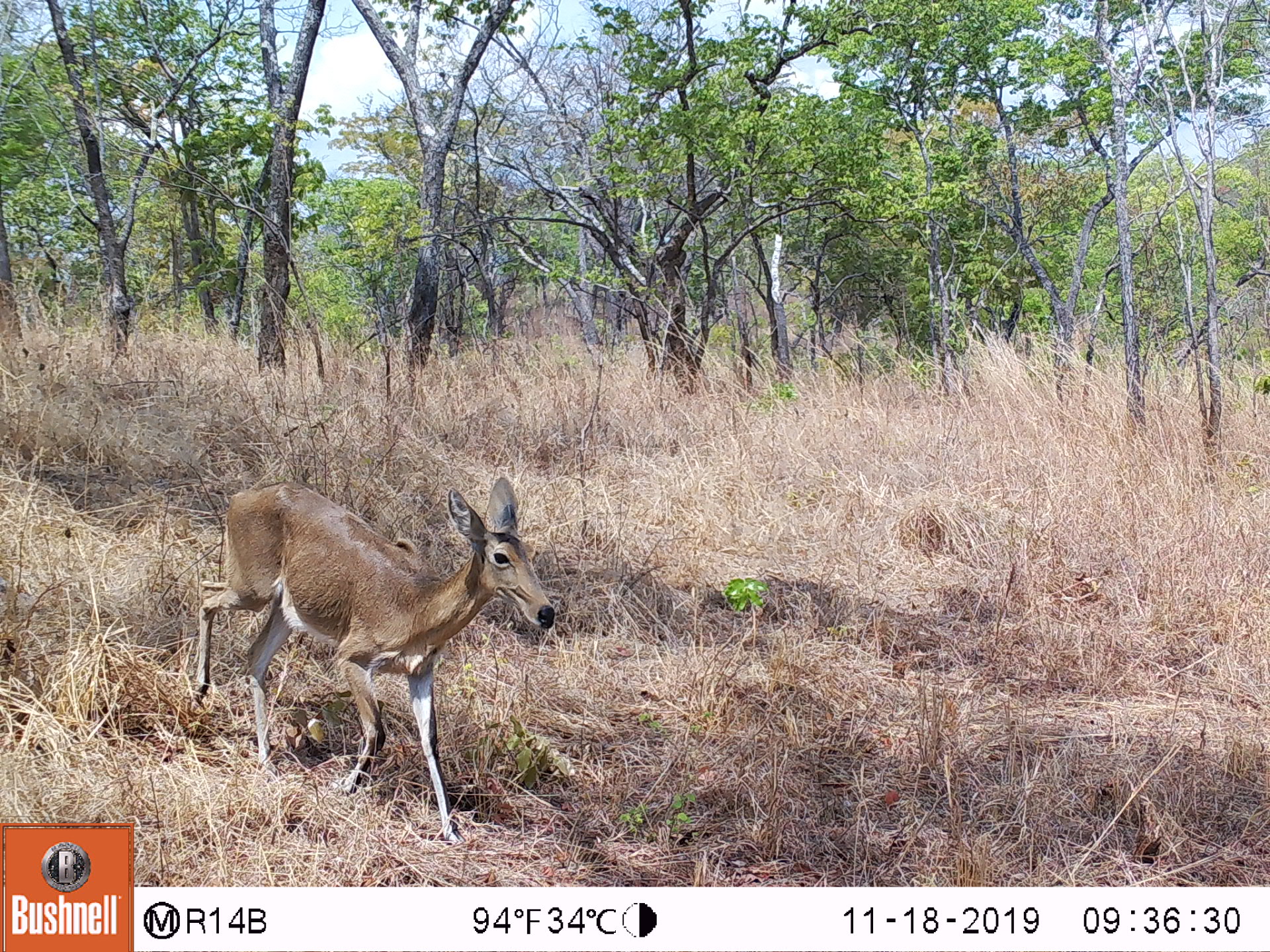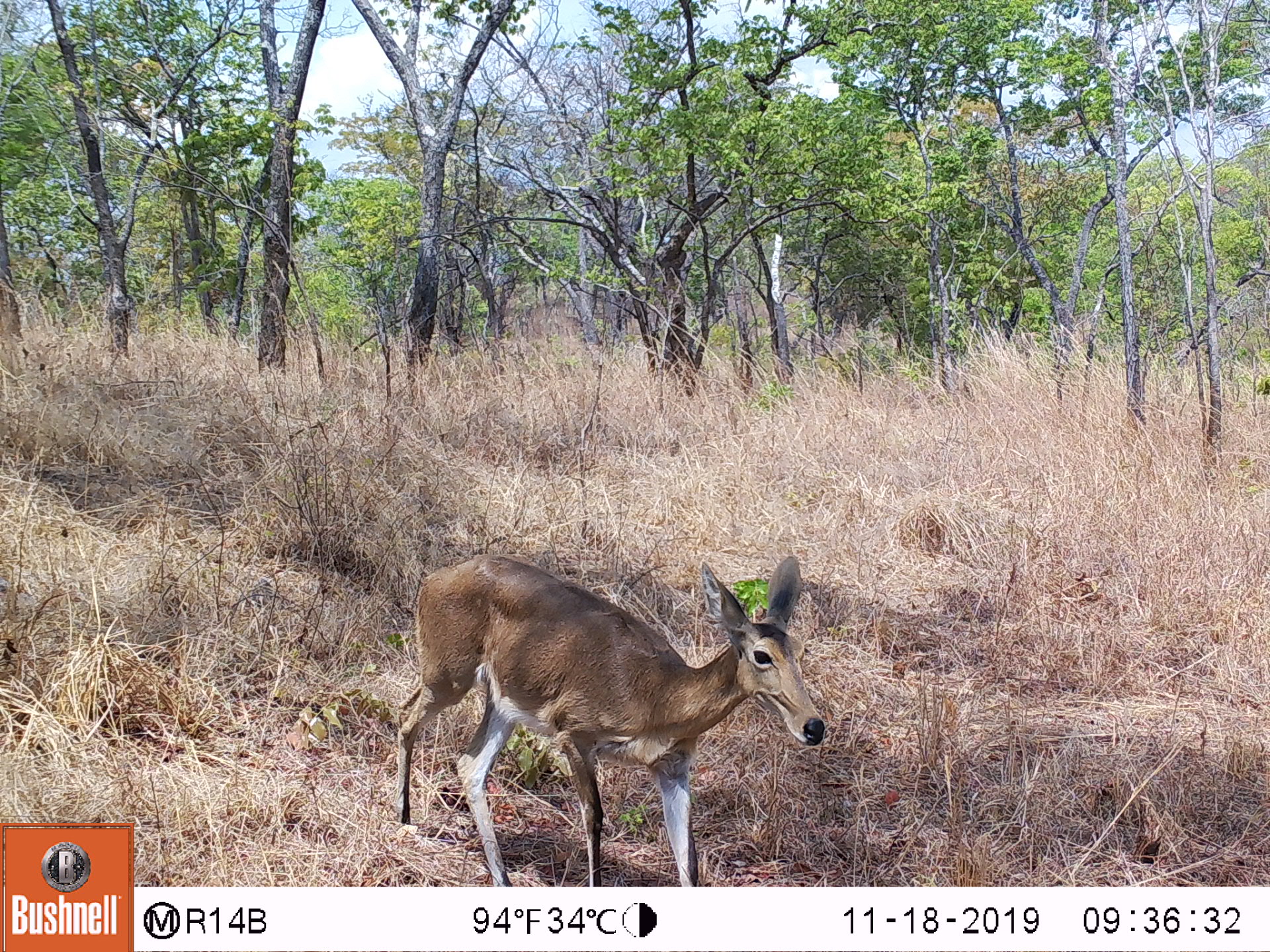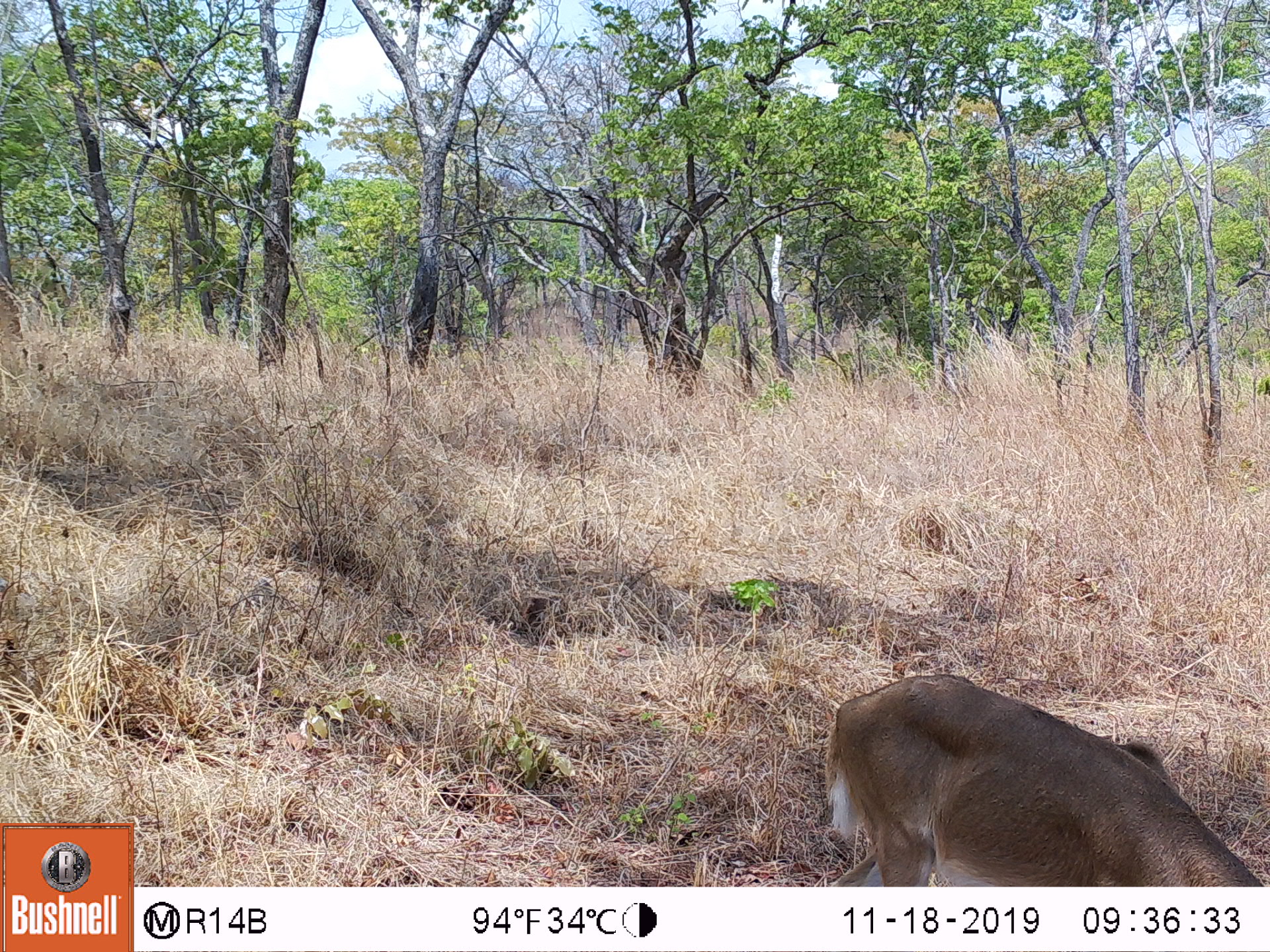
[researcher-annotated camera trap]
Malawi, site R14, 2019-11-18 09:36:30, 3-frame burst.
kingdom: Animalia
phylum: Chordata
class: Mammalia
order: Artiodactyla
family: Bovidae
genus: Redunca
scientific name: Redunca arundinum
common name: southern reedbuck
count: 1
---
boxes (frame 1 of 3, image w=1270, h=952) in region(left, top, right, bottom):
southern reedbuck: region(172, 468, 570, 845)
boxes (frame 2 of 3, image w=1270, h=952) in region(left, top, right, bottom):
southern reedbuck: region(393, 528, 845, 883)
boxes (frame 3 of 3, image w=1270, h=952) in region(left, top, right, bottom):
southern reedbuck: region(803, 671, 1258, 880)